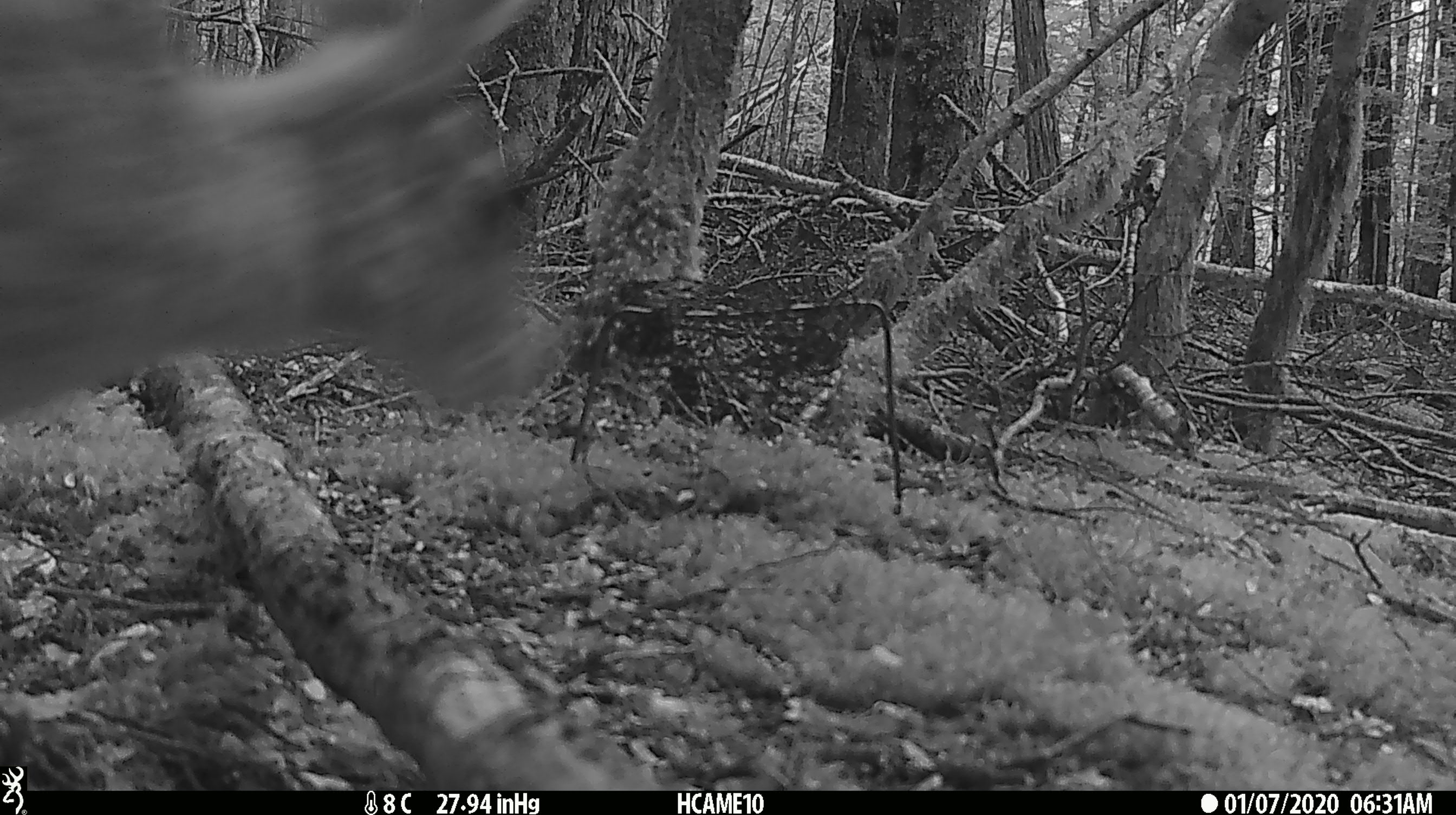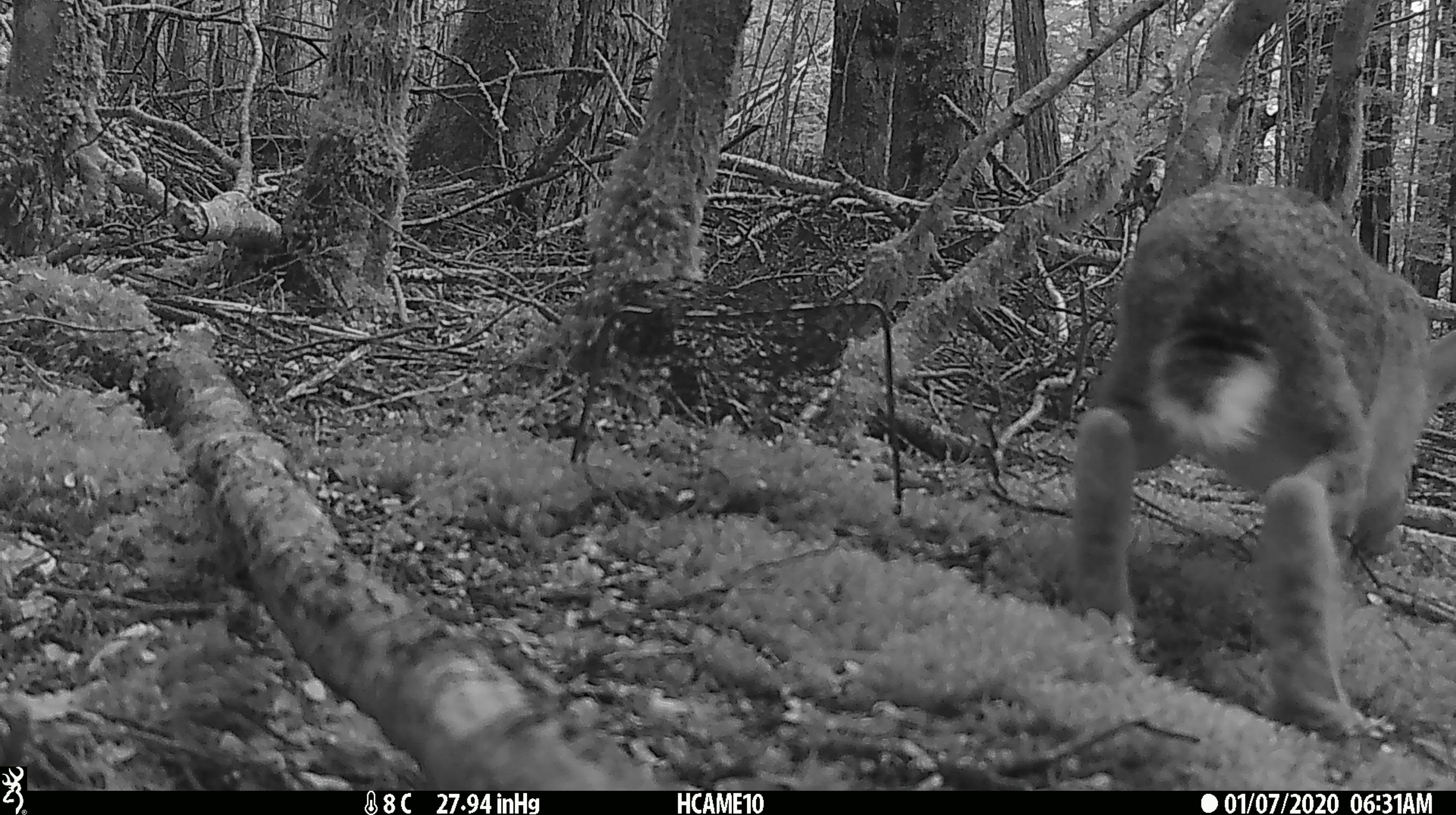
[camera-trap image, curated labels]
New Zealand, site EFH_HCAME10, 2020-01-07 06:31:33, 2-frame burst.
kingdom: Animalia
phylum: Chordata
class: Mammalia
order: Lagomorpha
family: Leporidae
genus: Lepus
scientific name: Lepus europaeus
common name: brown hare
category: hare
Hare (brown hare) (Lepus europaeus).